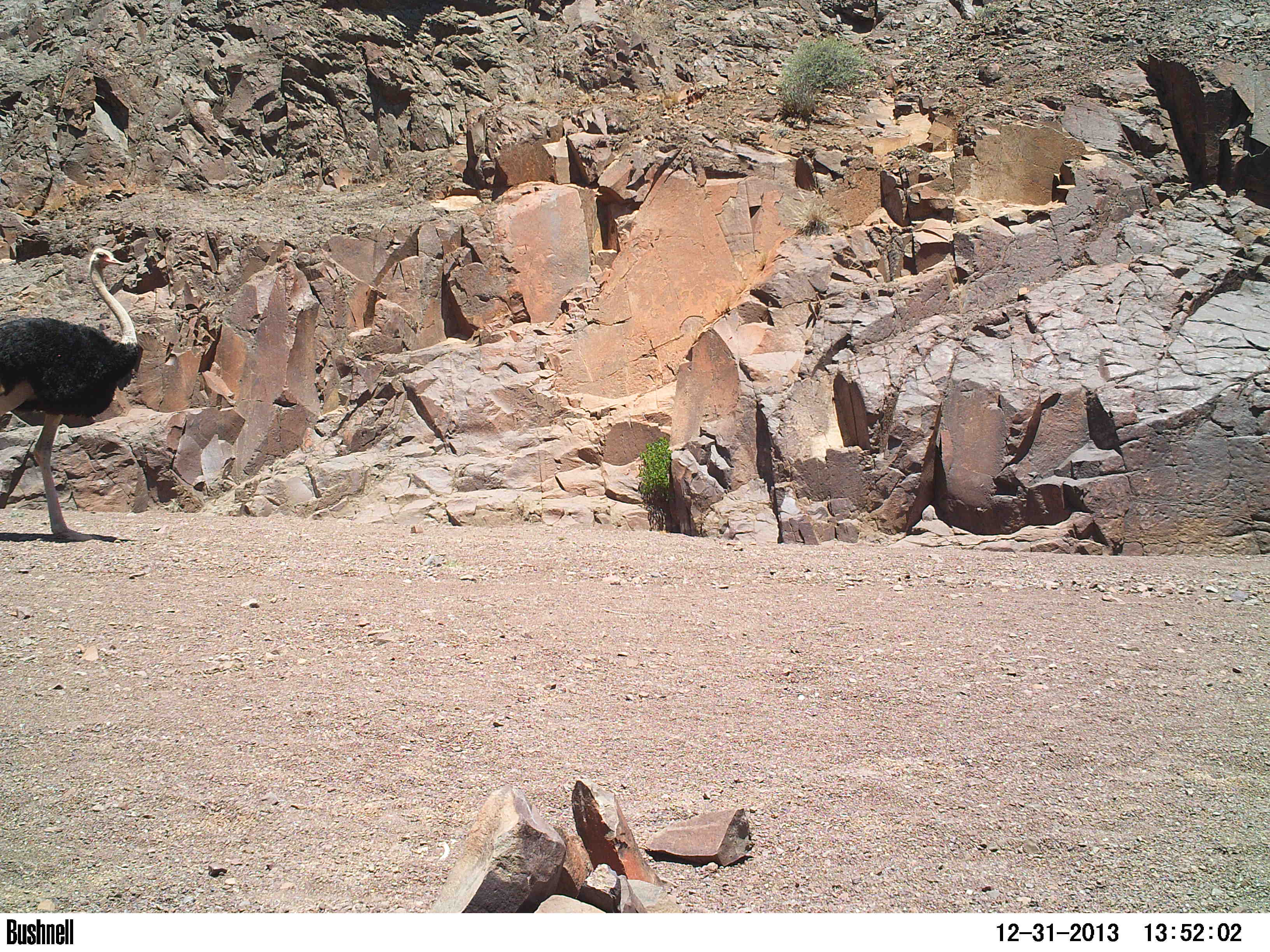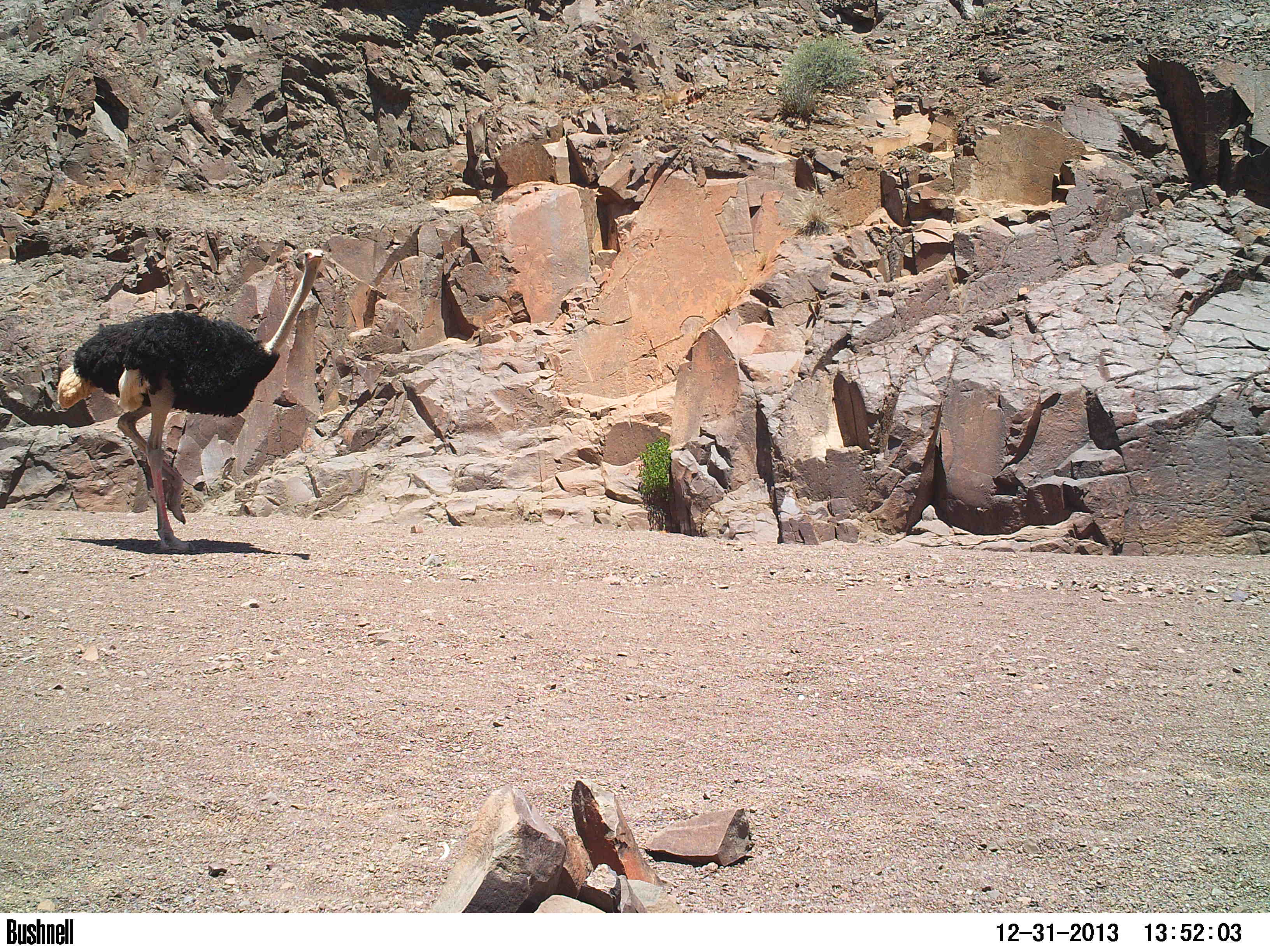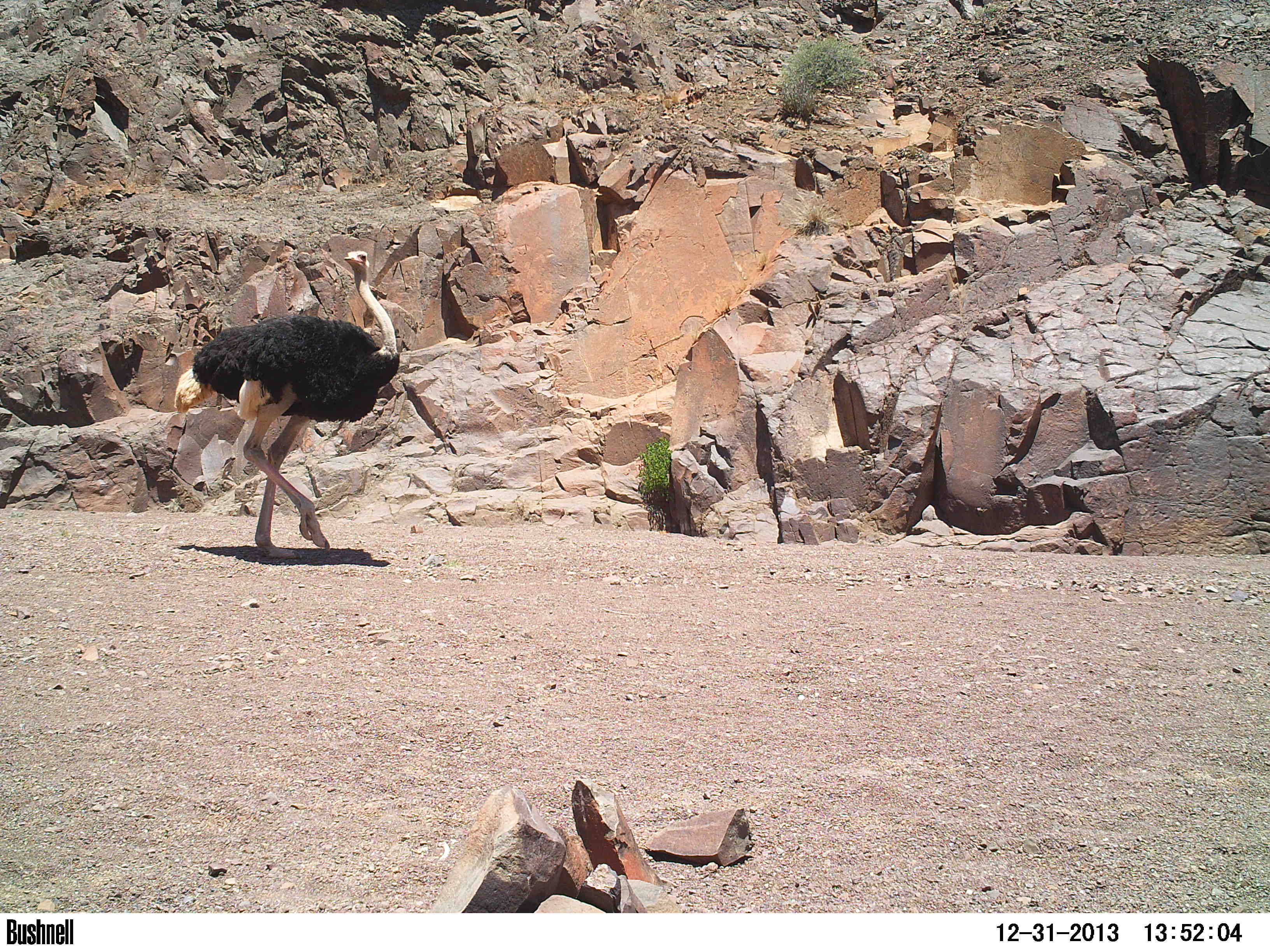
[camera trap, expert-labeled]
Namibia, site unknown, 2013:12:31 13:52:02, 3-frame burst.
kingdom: Animalia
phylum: Chordata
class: Aves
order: Struthioniformes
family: Struthionidae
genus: Struthio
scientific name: Struthio camelus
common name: common ostrich